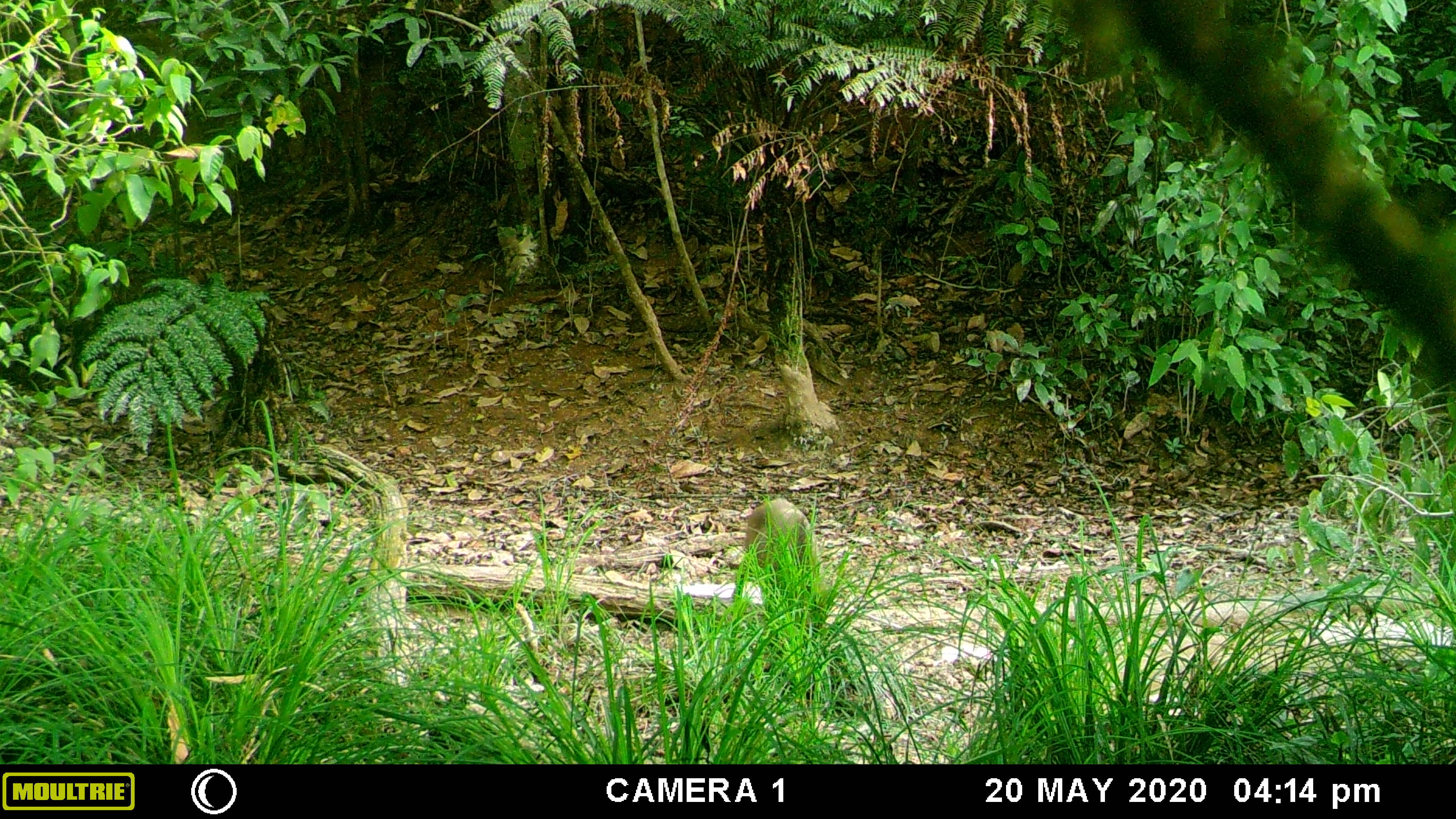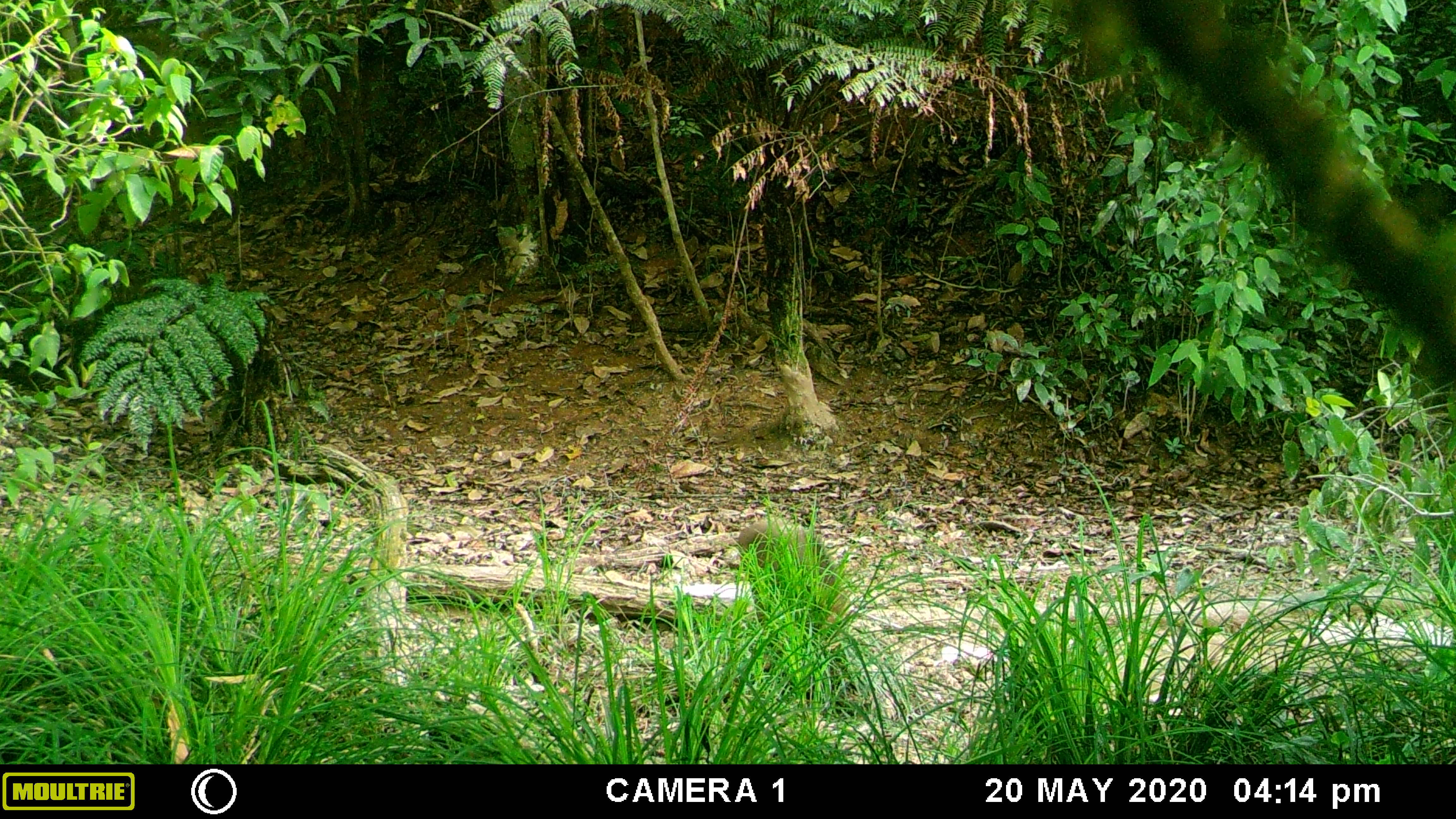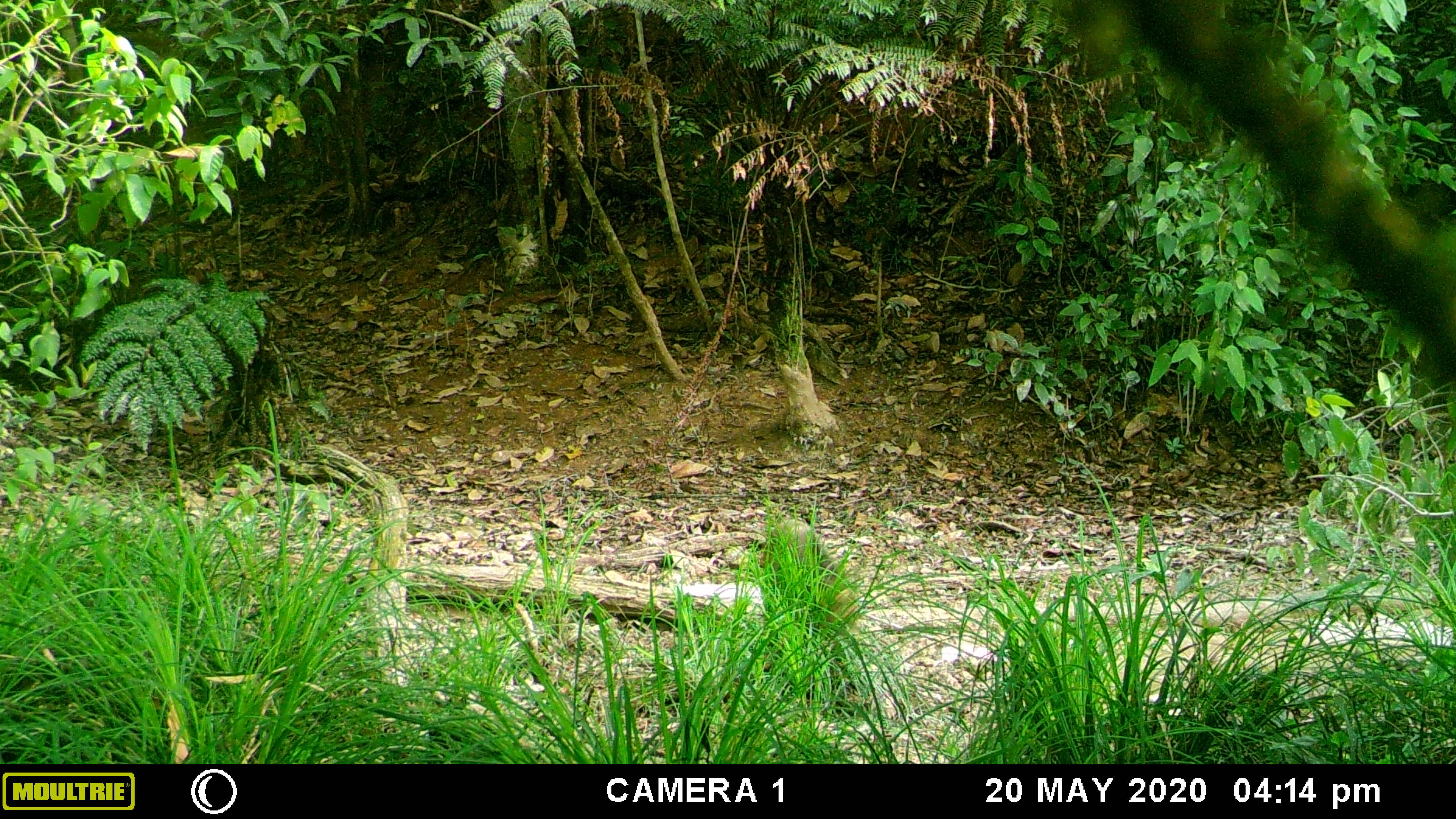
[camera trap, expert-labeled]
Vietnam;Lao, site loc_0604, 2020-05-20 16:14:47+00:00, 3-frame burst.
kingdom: Animalia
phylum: Chordata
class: Mammalia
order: Artiodactyla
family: Suidae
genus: Sus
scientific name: Sus scrofa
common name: eurasian wild pig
Eurasian wild pig (Sus scrofa). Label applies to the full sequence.